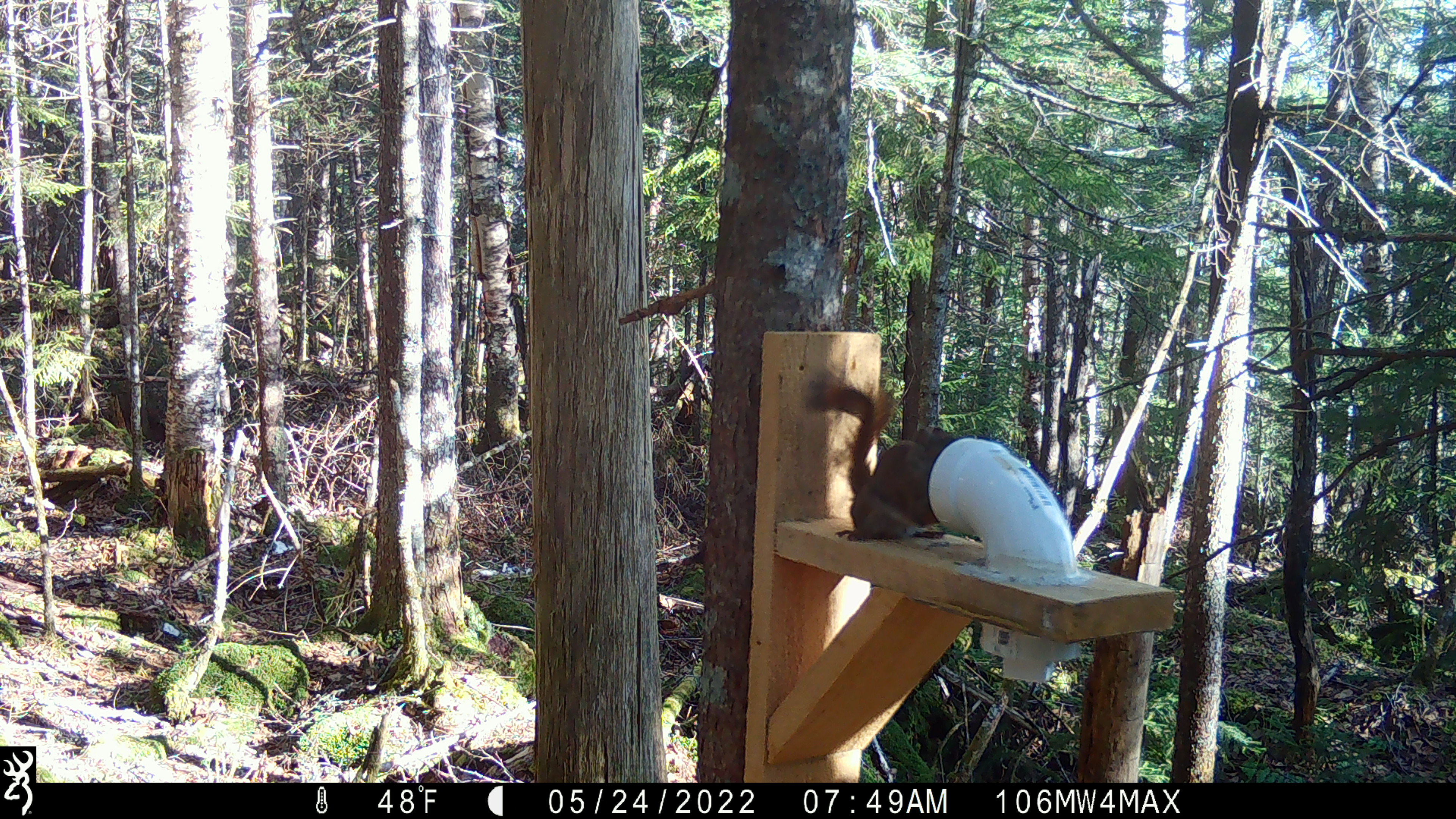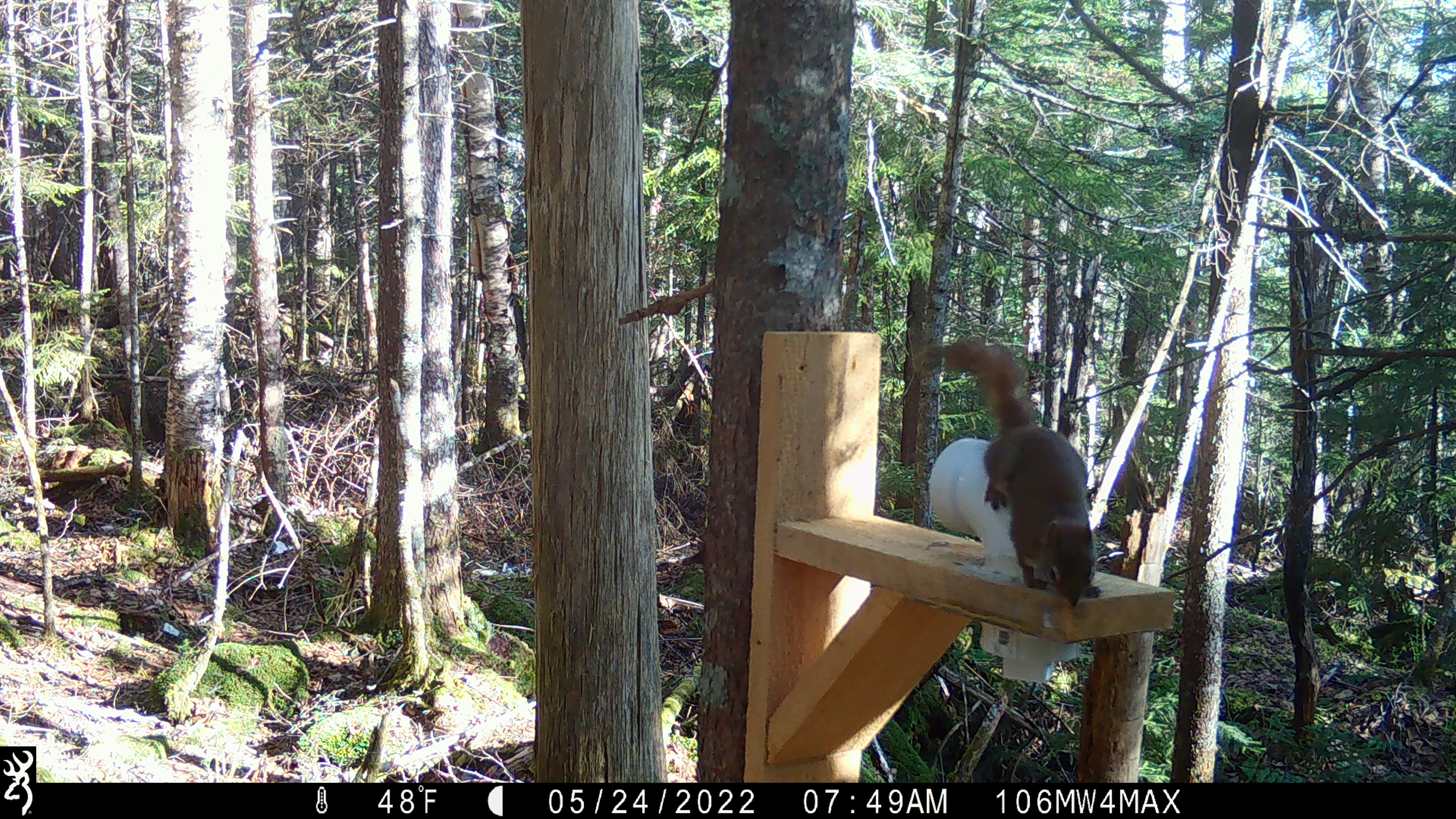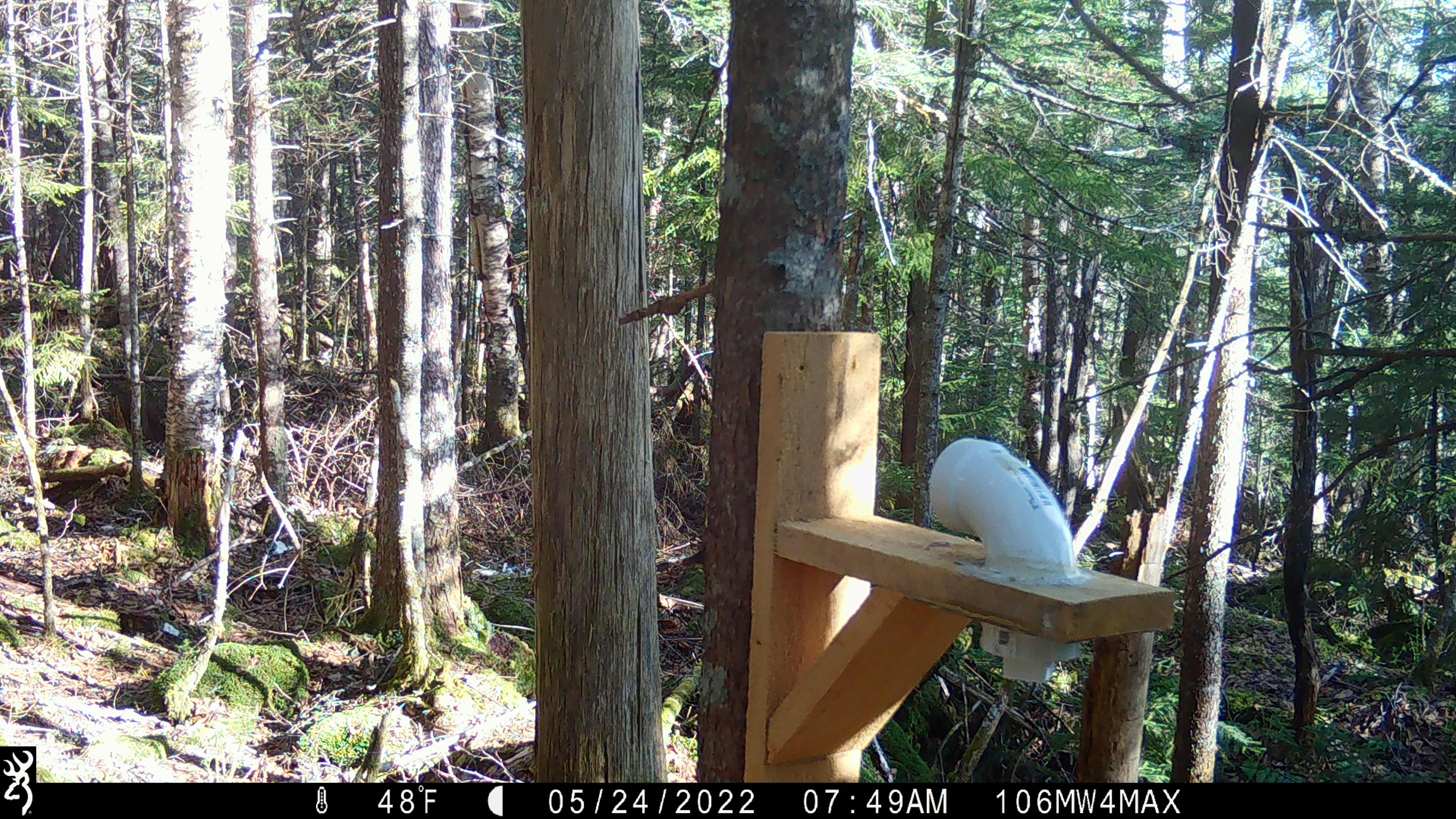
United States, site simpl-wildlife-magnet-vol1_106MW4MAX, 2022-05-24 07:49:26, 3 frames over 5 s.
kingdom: Animalia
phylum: Chordata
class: Mammalia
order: Rodentia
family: Sciuridae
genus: Tamiasciurus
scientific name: Tamiasciurus hudsonicus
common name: red squirrel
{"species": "red squirrel (Tamiasciurus hudsonicus)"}